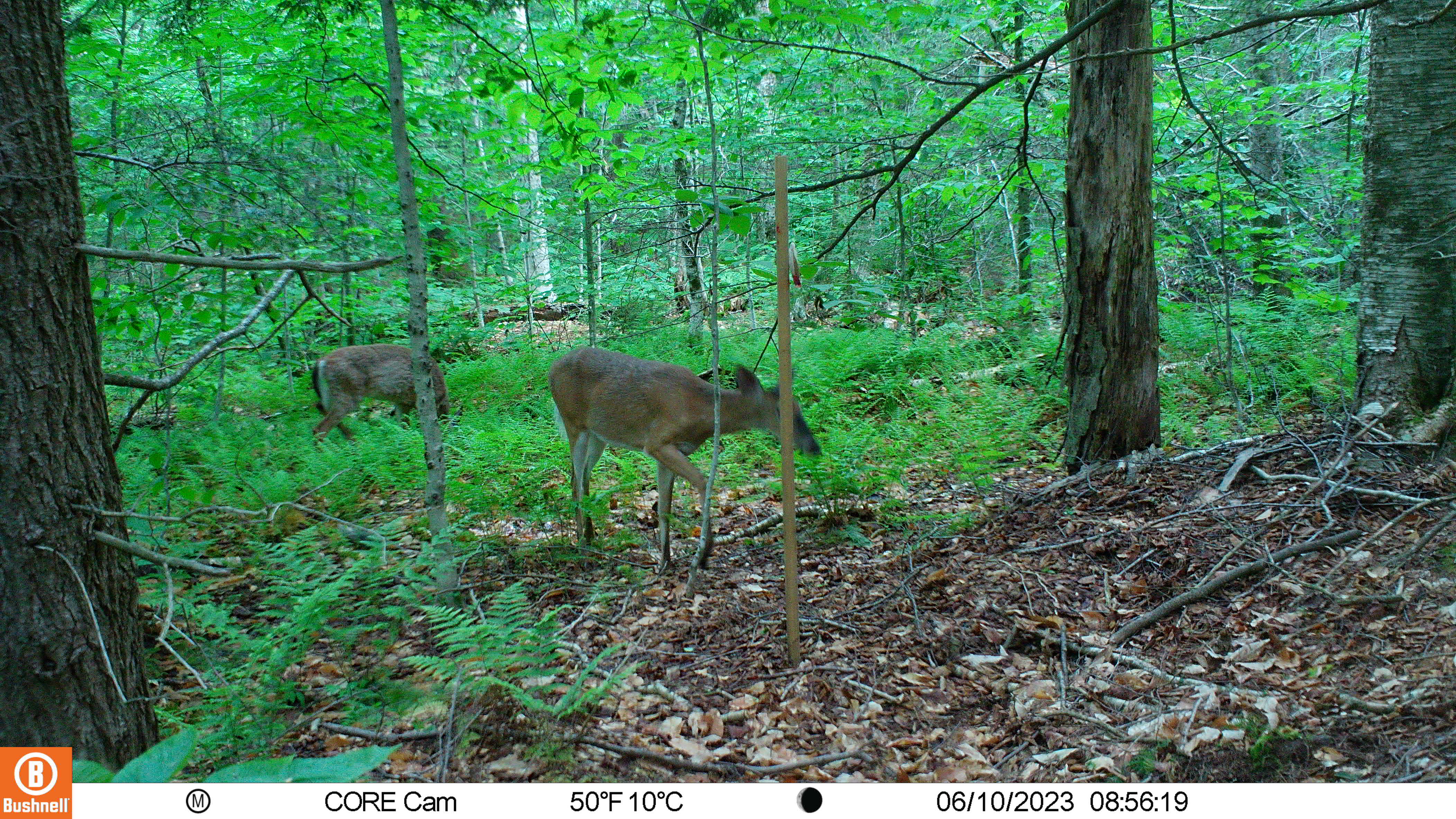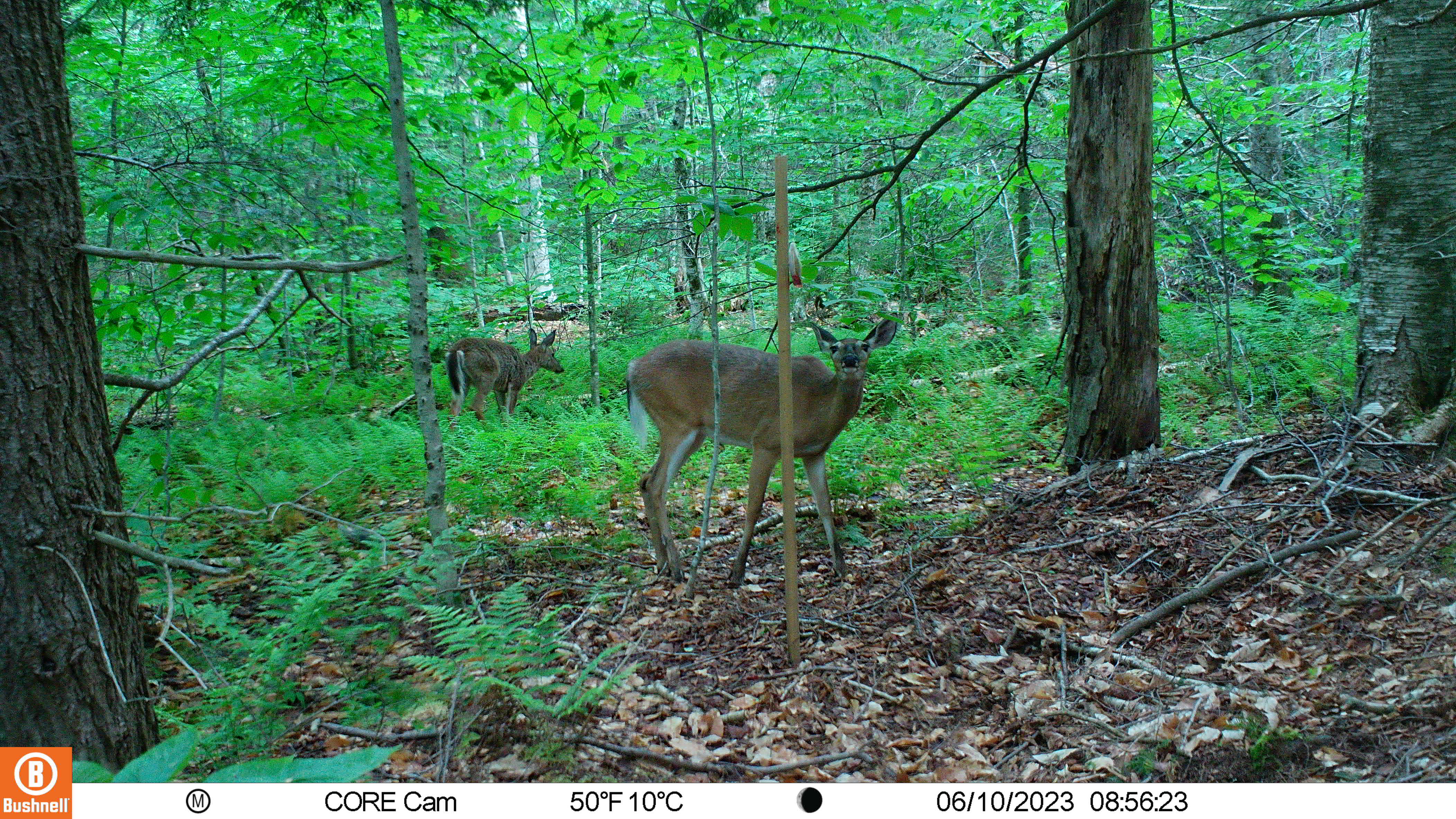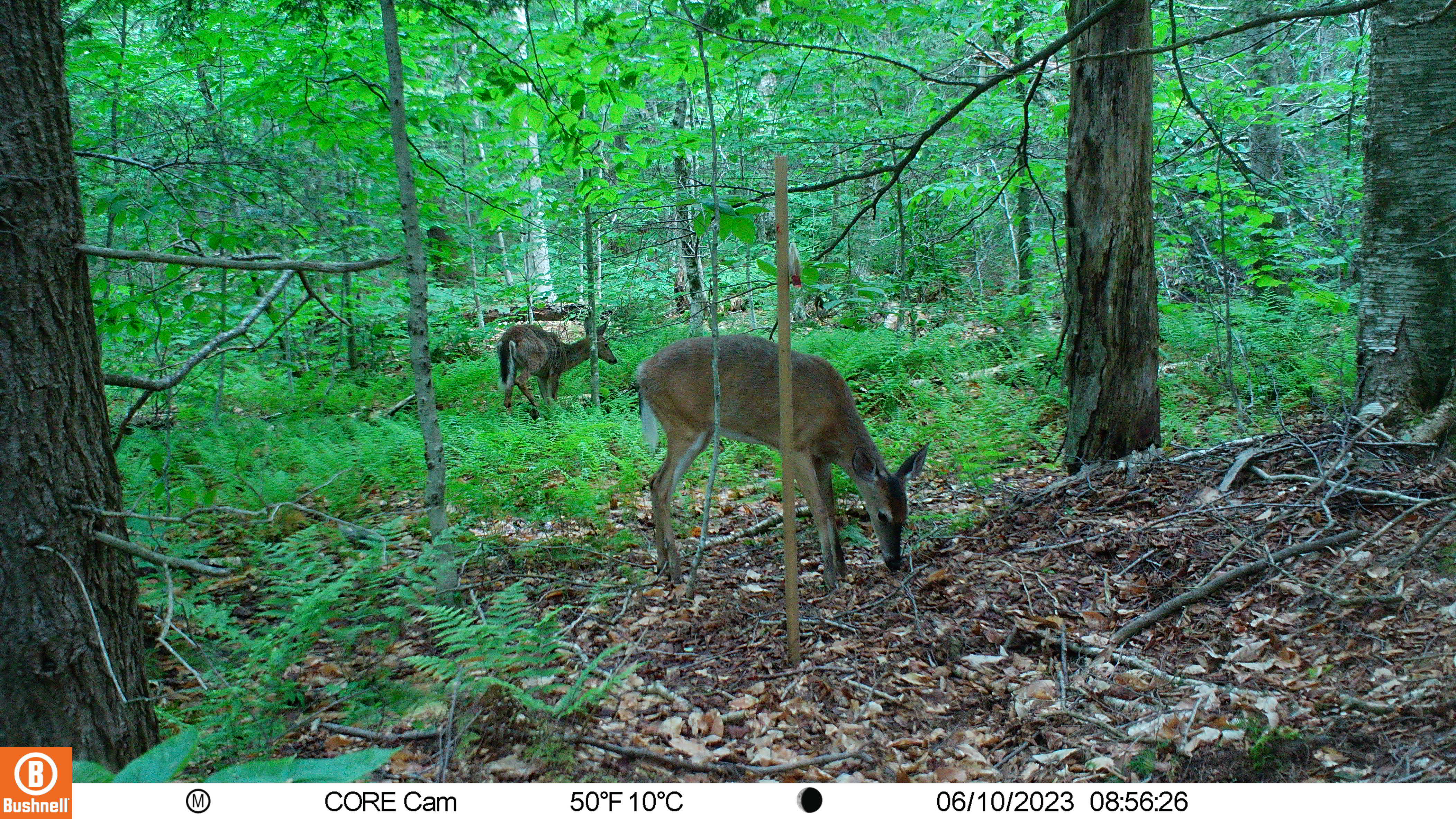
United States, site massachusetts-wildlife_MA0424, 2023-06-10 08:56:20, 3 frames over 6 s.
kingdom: Animalia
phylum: Chordata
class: Mammalia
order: Artiodactyla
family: Cervidae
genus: Odocoileus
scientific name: Odocoileus virginianus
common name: white-tailed deer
White-tailed deer (Odocoileus virginianus).